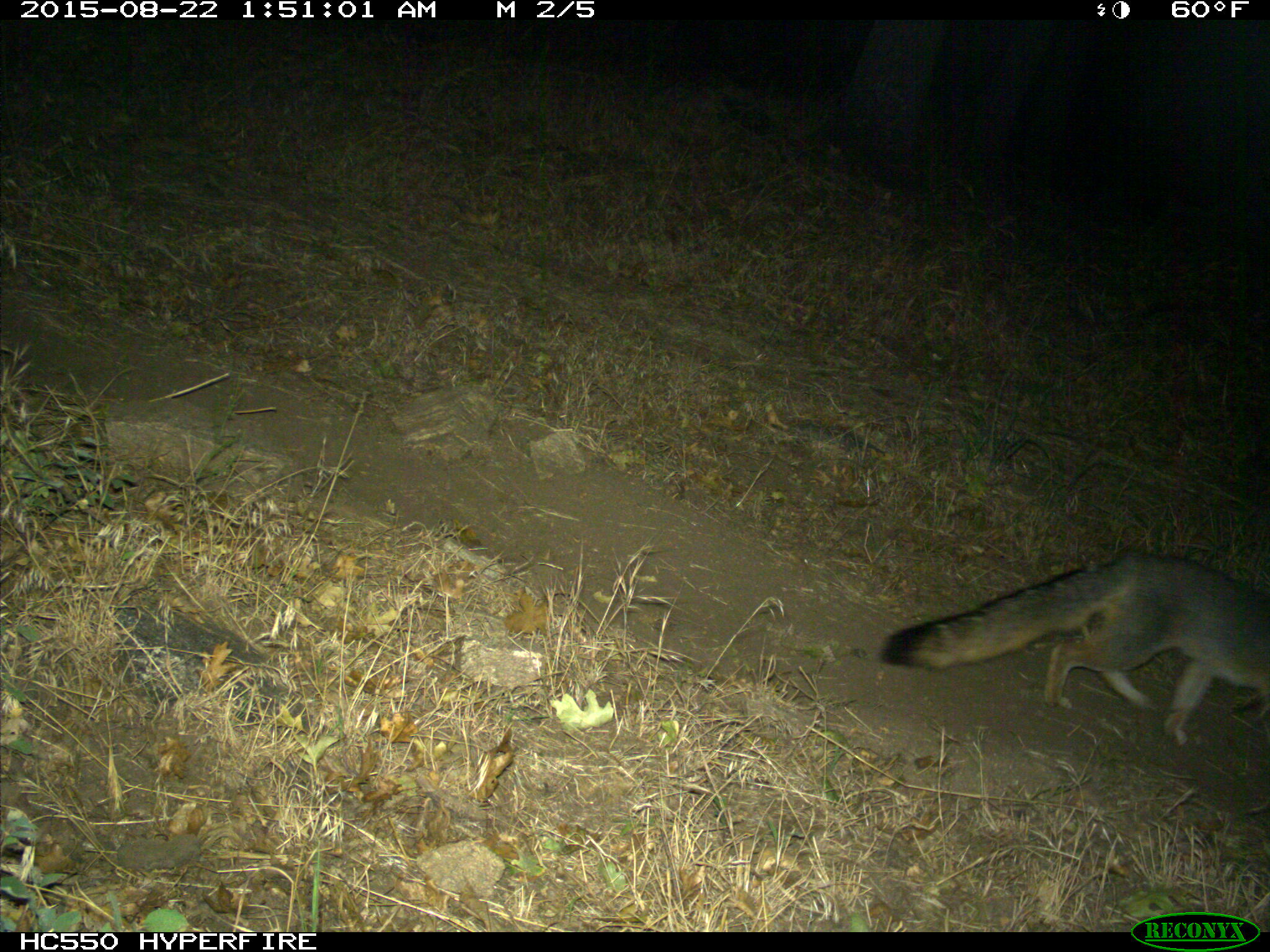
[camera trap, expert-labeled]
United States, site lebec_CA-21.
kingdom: Animalia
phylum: Chordata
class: Mammalia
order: Carnivora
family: Canidae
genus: Urocyon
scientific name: Urocyon cinereoargenteus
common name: gray fox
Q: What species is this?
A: Urocyon cinereoargenteus (gray fox).